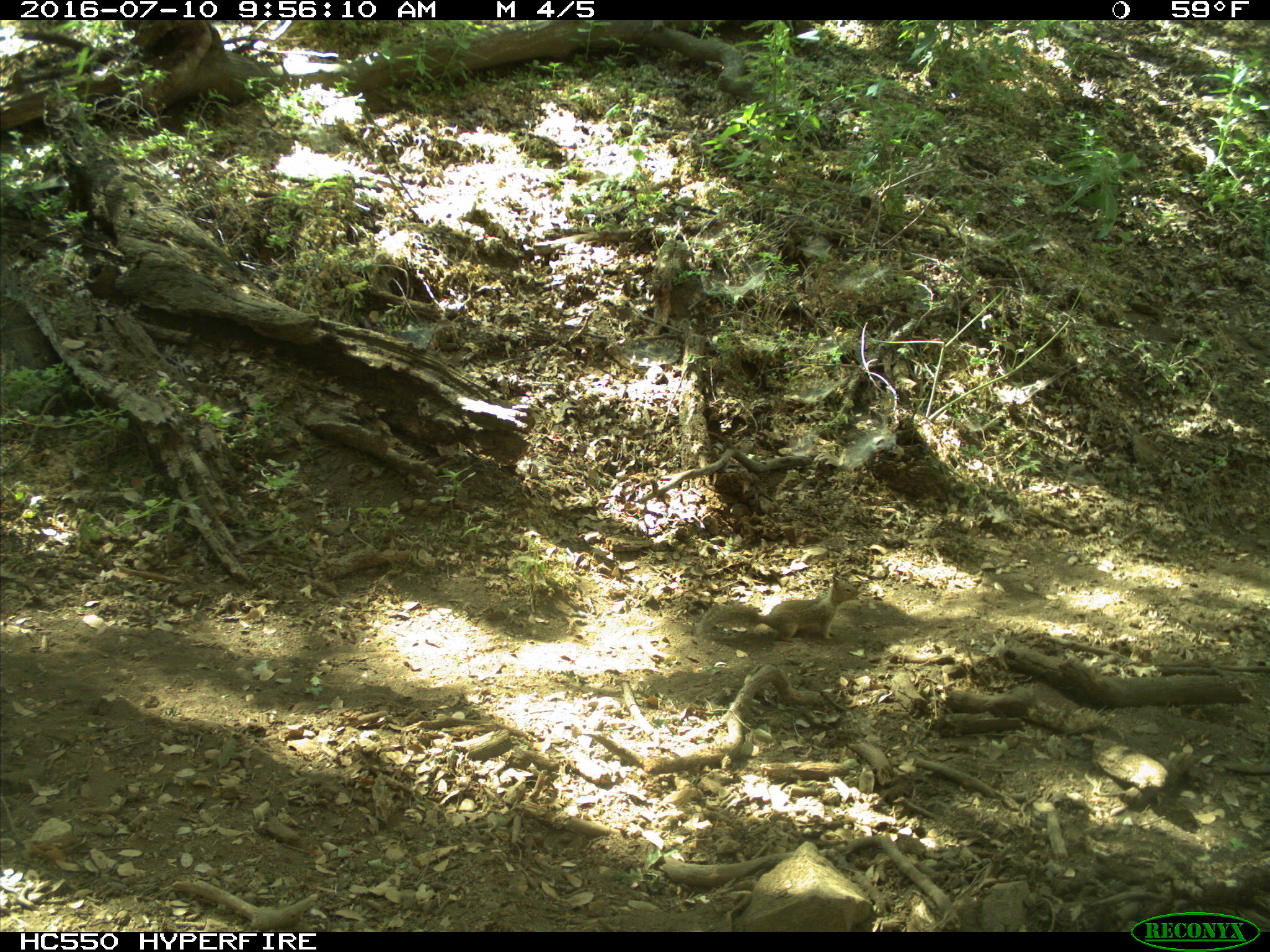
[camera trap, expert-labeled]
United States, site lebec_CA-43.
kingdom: Animalia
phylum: Chordata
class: Mammalia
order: Rodentia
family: Sciuridae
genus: Otospermophilus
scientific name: Otospermophilus beecheyi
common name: california ground squirrel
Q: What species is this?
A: Otospermophilus beecheyi (california ground squirrel).